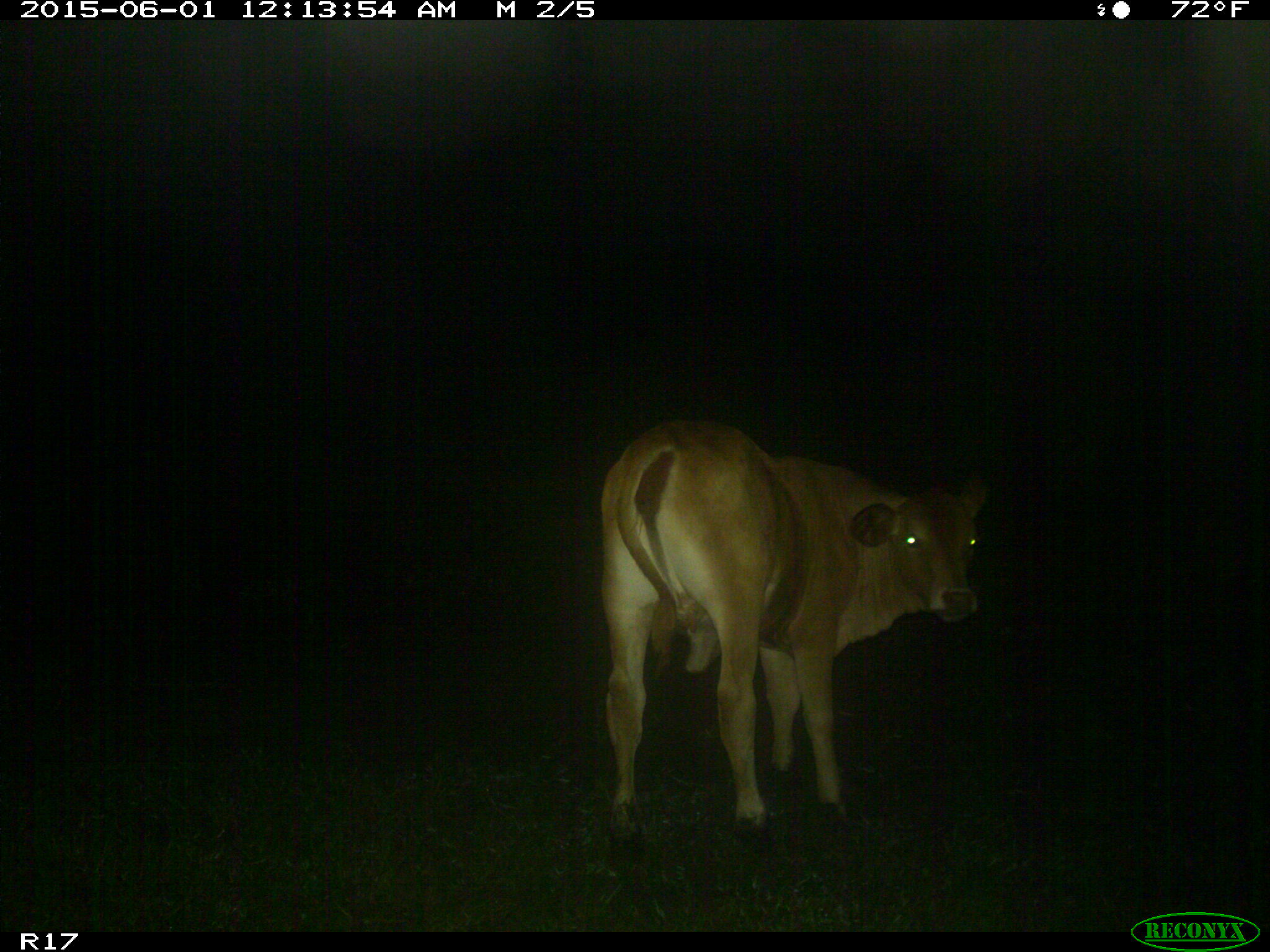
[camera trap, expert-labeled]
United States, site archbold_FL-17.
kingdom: Animalia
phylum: Chordata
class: Mammalia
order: Artiodactyla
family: Bovidae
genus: Bos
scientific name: Bos taurus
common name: domestic cow